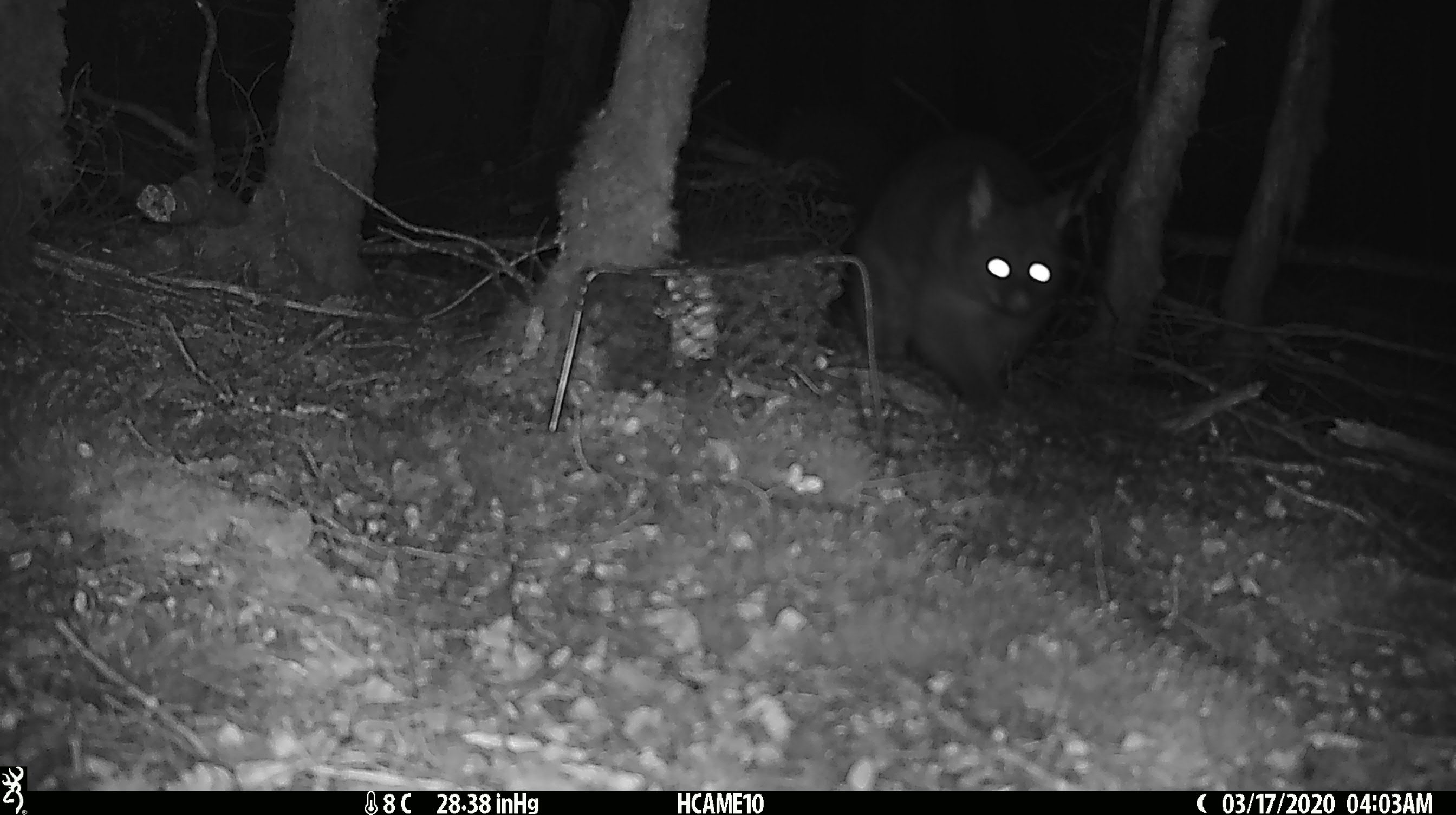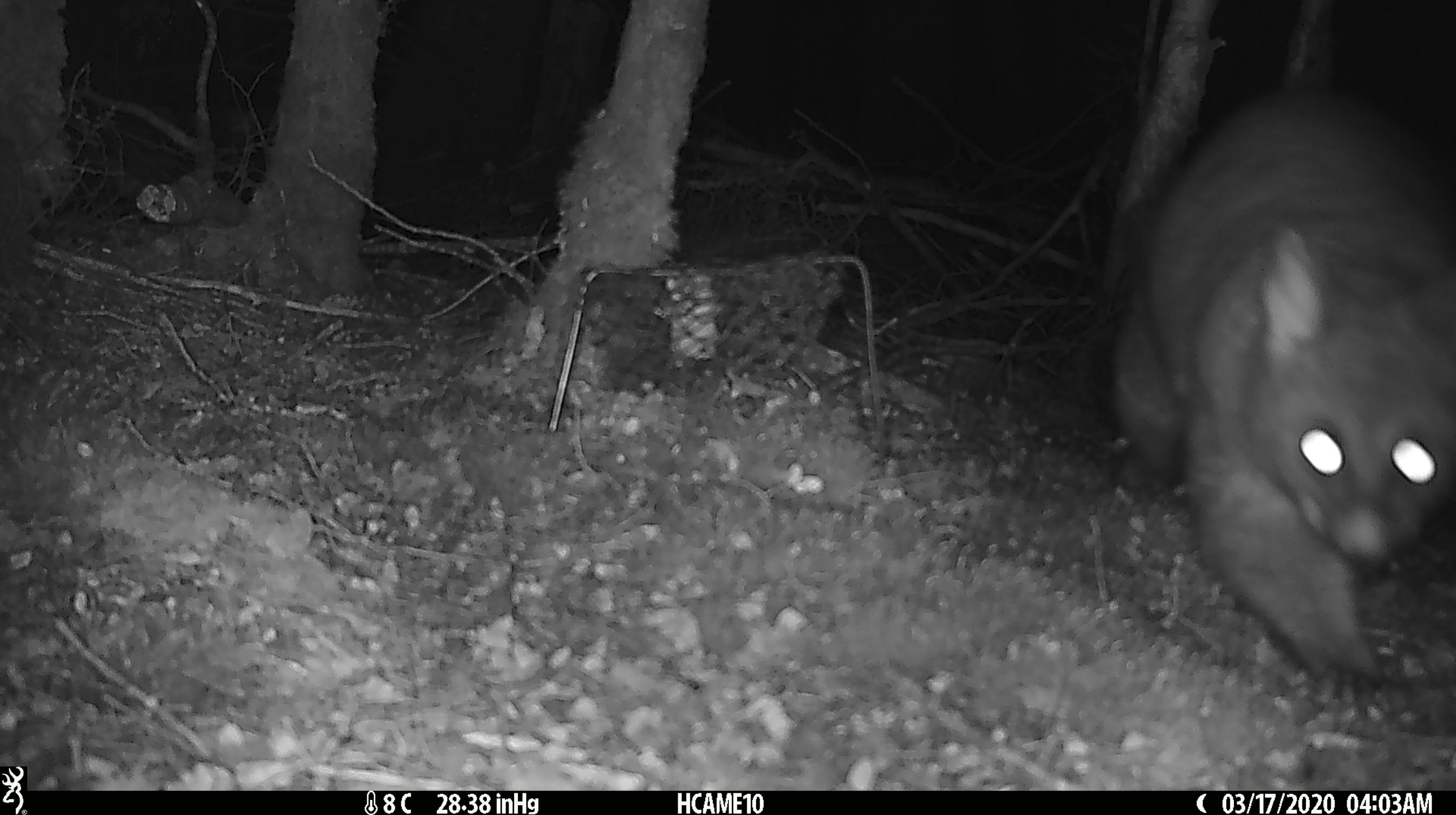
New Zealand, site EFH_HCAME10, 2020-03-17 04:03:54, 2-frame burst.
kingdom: Animalia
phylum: Chordata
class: Mammalia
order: Diprotodontia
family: Phalangeridae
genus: Trichosurus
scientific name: Trichosurus vulpecula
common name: common brushtail possum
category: possum